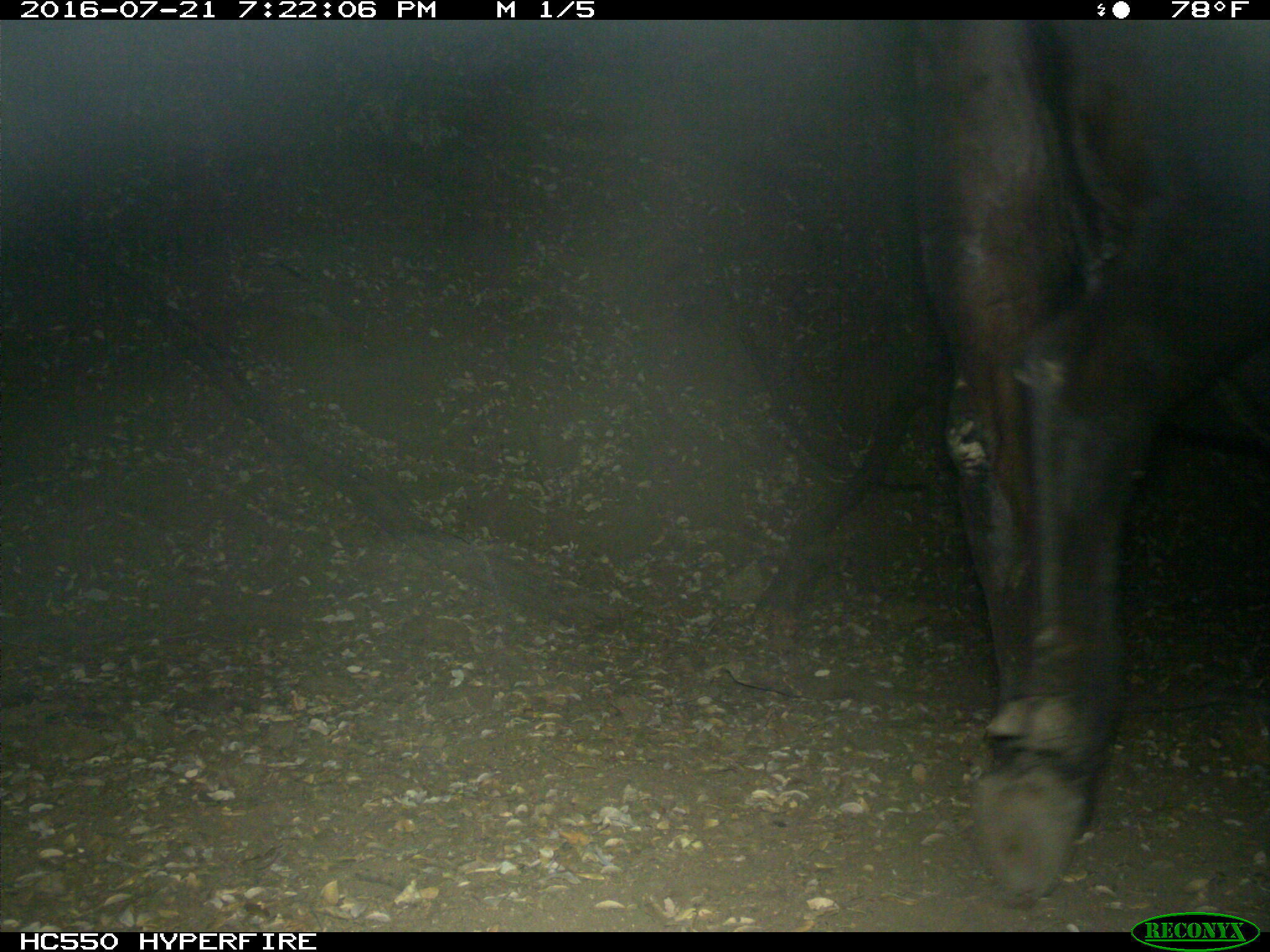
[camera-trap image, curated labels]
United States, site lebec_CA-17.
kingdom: Animalia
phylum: Chordata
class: Mammalia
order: Artiodactyla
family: Bovidae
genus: Bos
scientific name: Bos taurus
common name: domestic cow